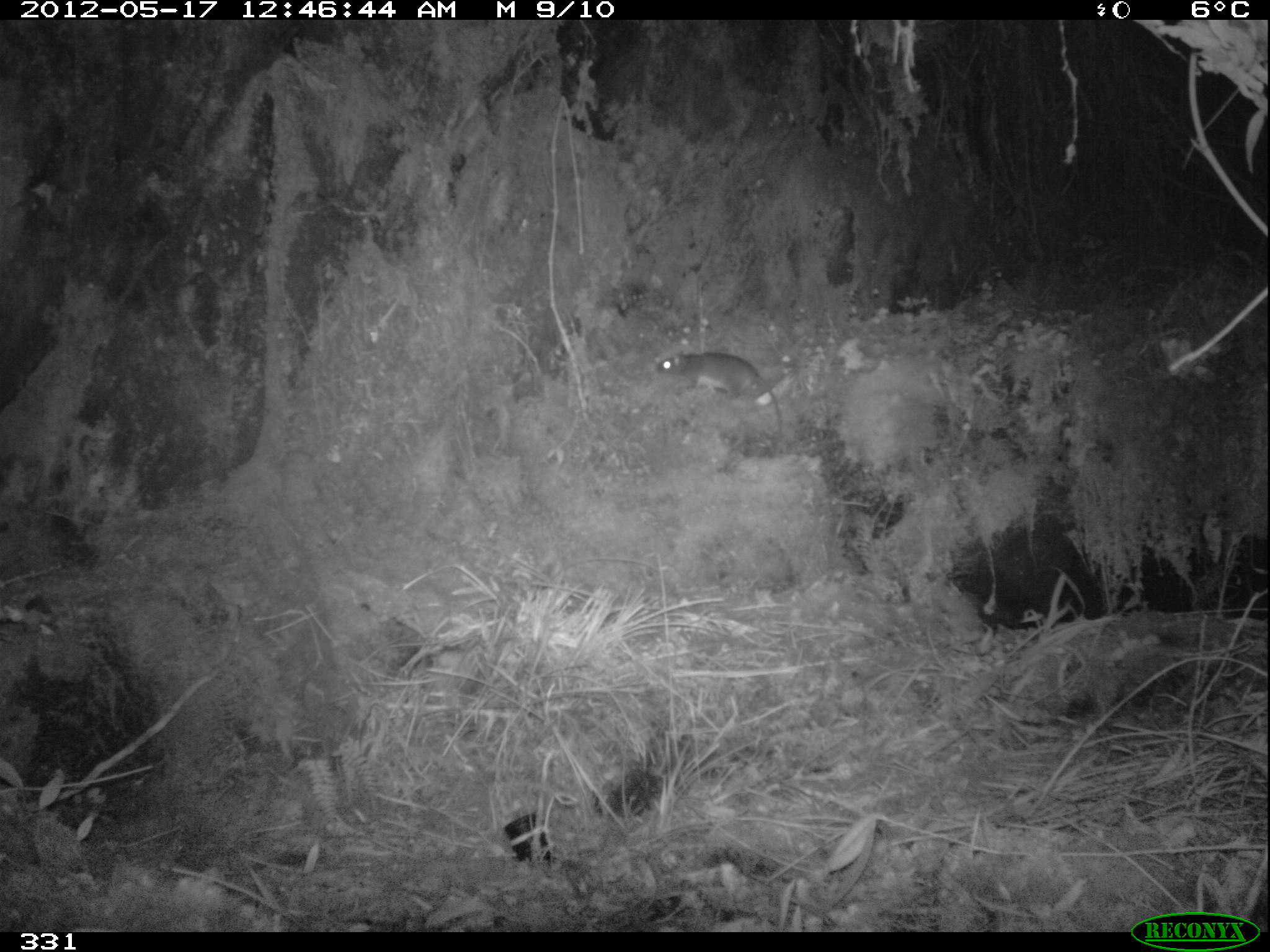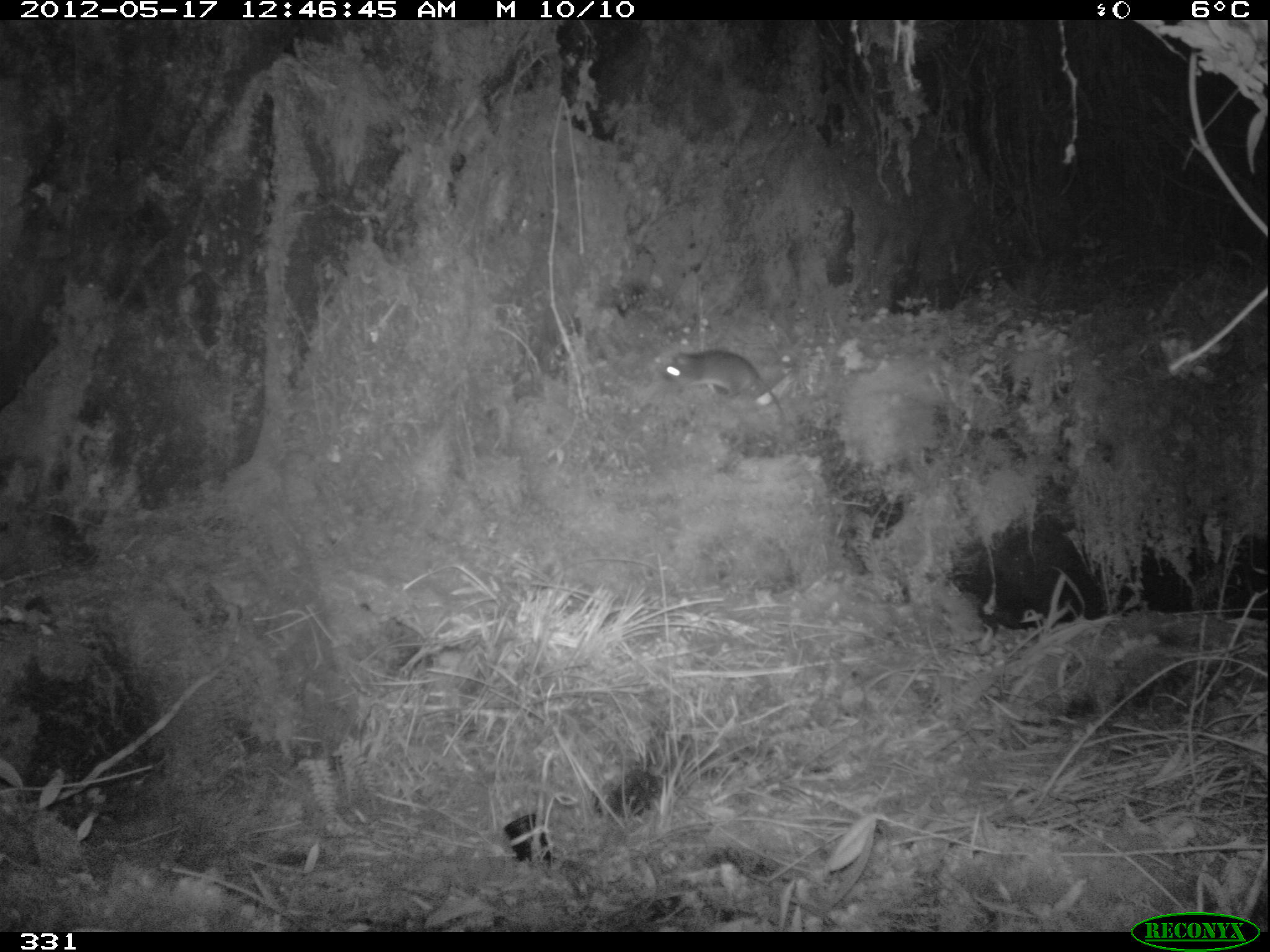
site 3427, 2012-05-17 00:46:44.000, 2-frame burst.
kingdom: Animalia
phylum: Chordata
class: Mammalia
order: Rodentia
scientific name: Rodentia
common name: rodents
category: unknown rodent